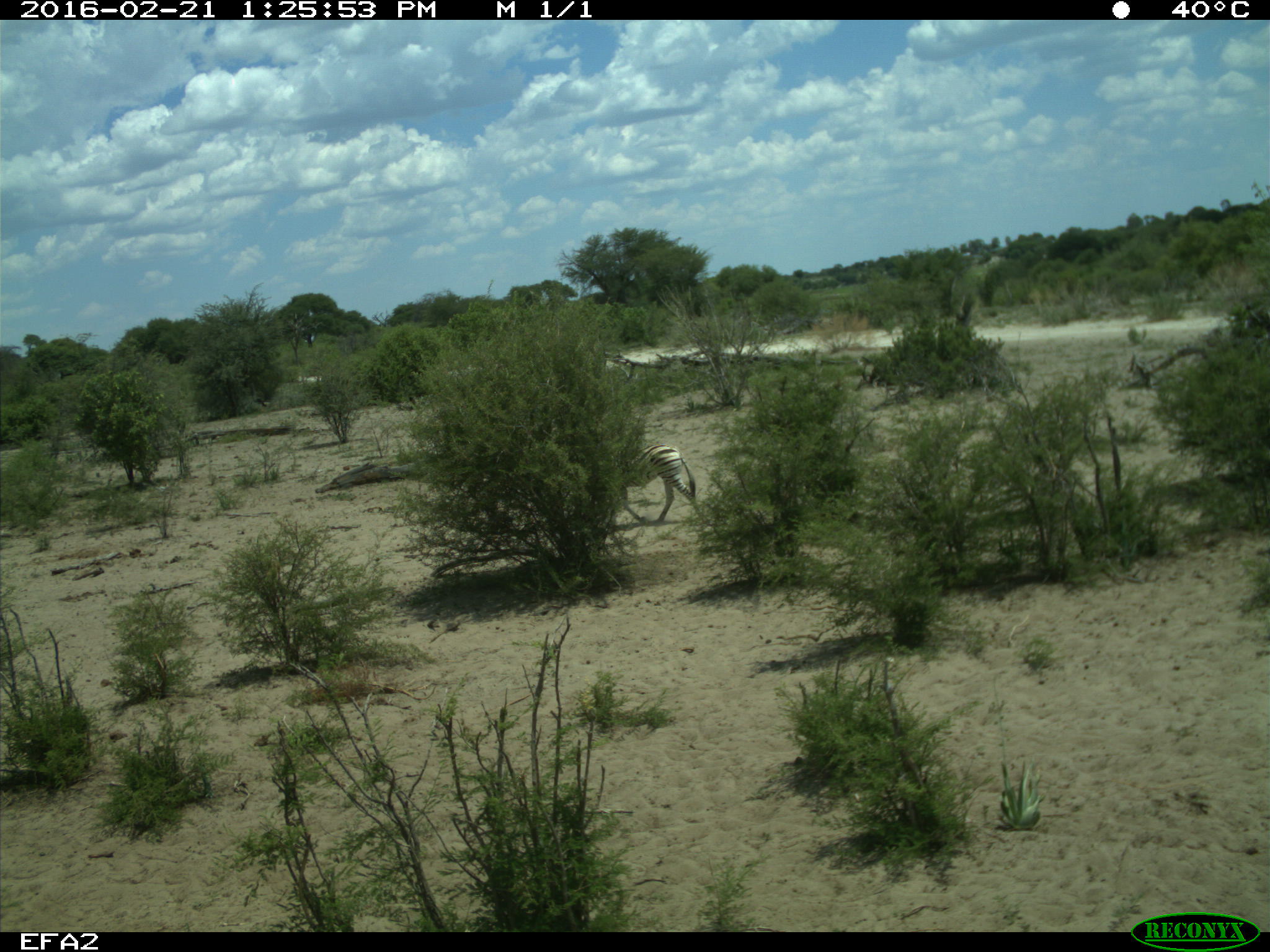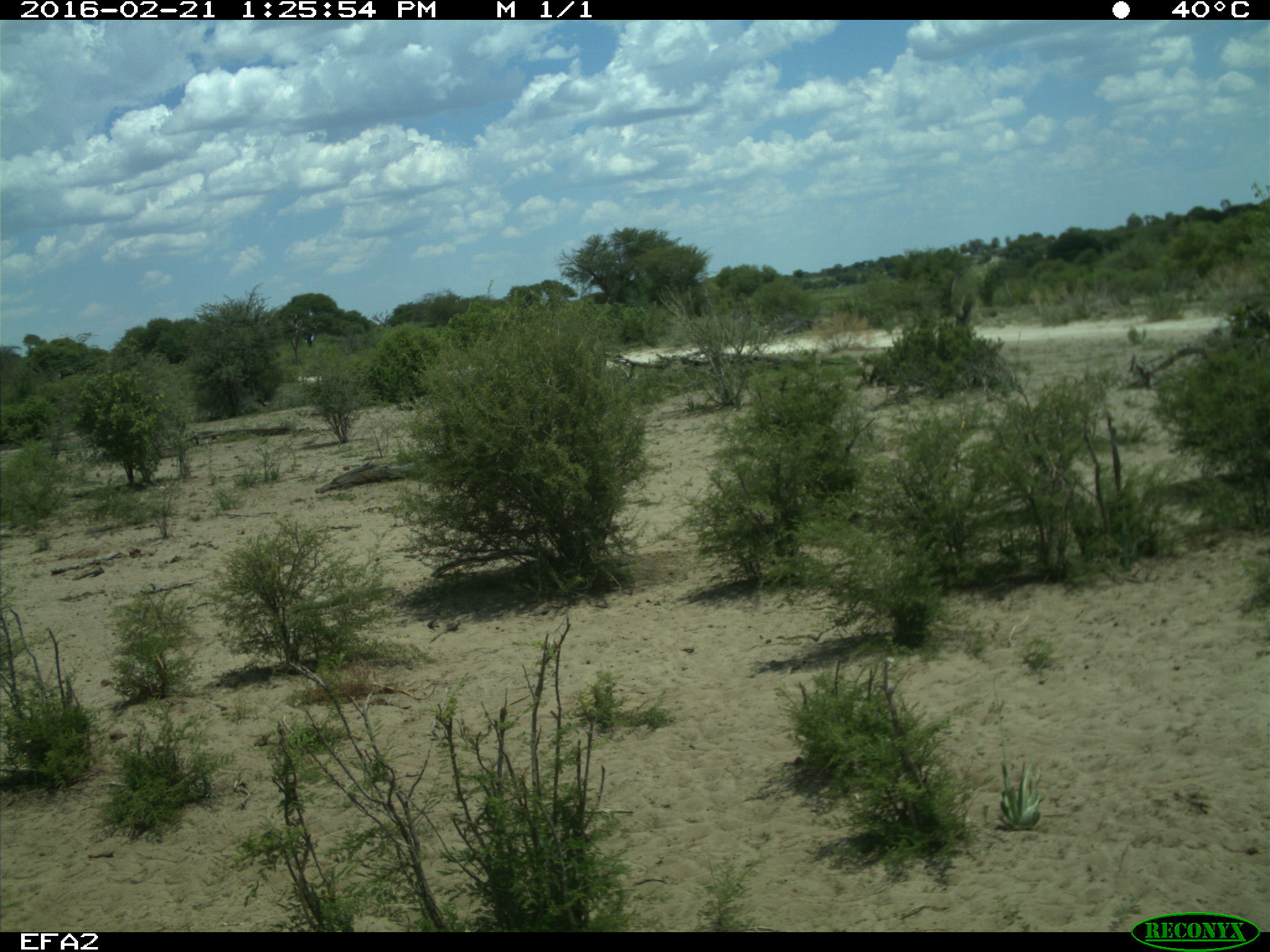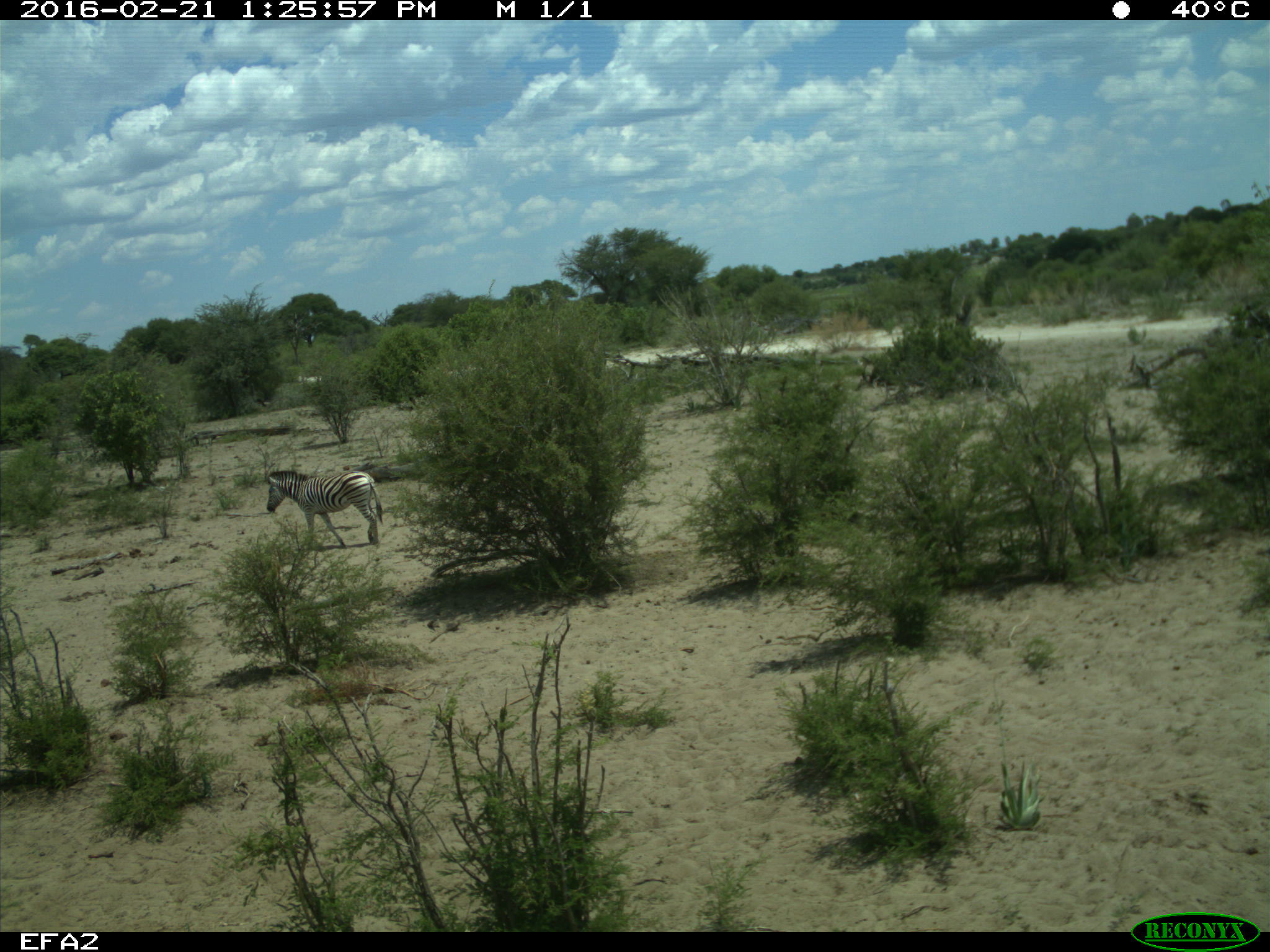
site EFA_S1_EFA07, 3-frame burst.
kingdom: Animalia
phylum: Chordata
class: Mammalia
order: Perissodactyla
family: Equidae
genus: Equus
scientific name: Equus quagga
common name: plains zebra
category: zebraplains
Zebraplains (plains zebra) (Equus quagga), count 1. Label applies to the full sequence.